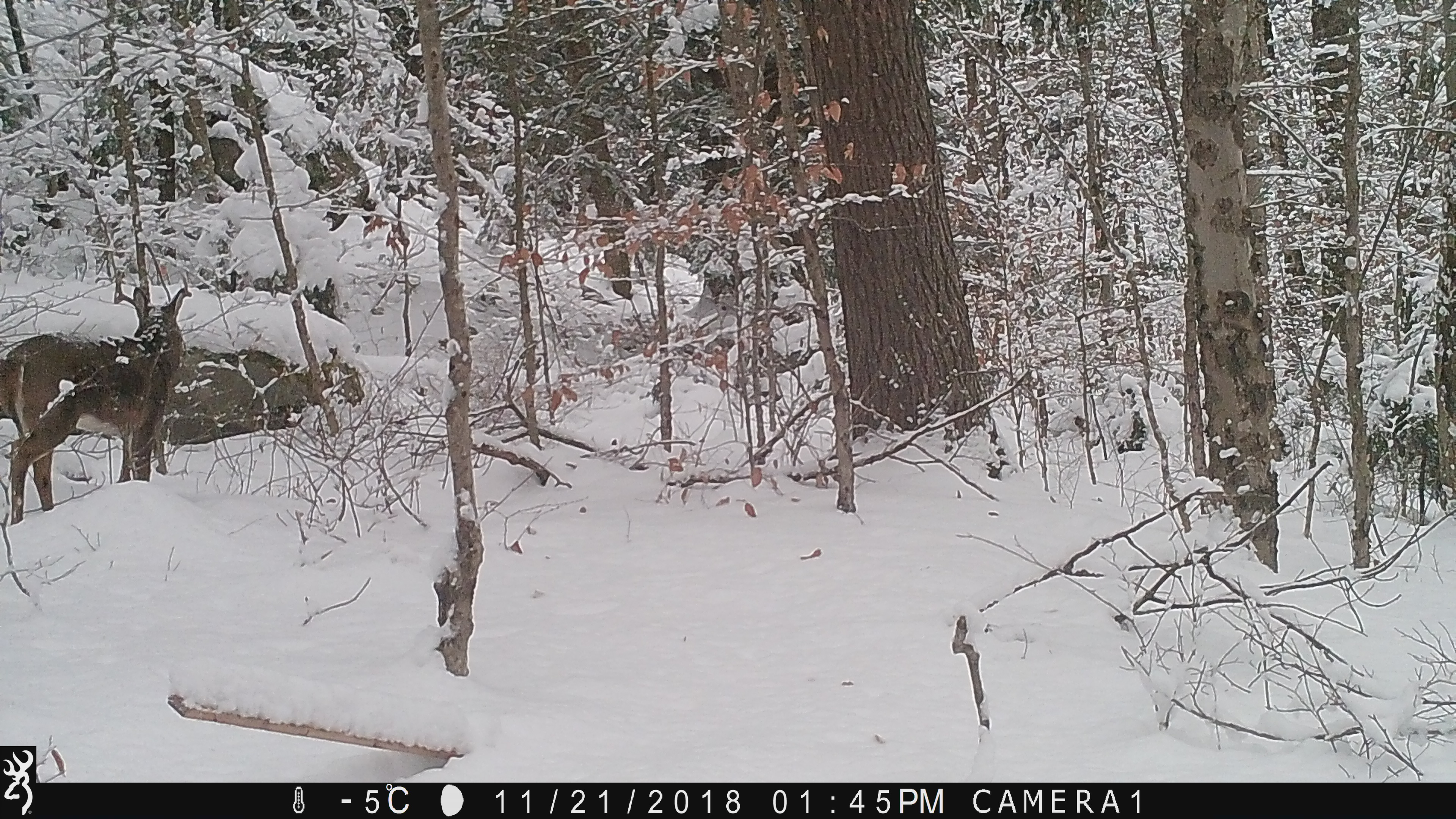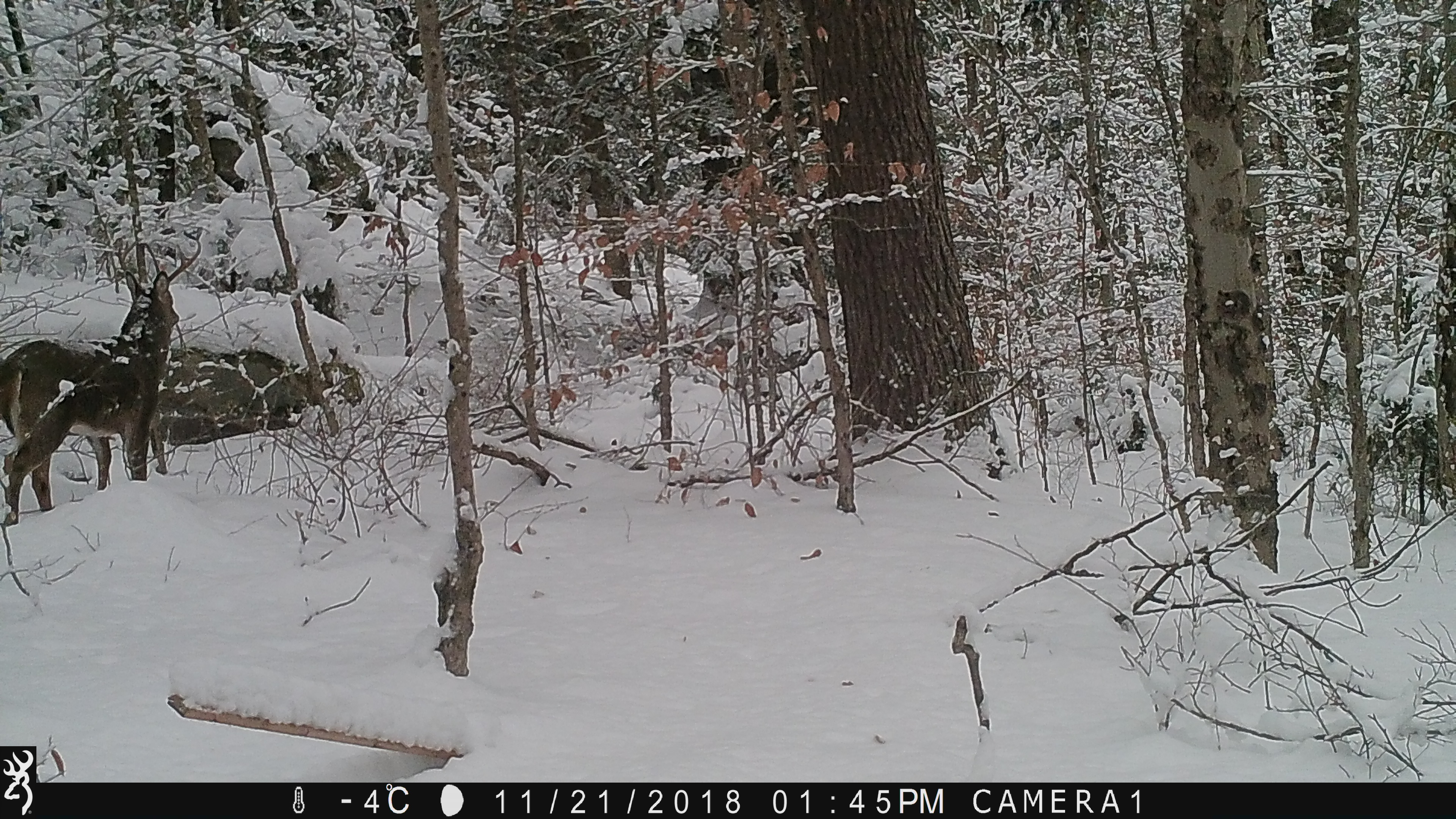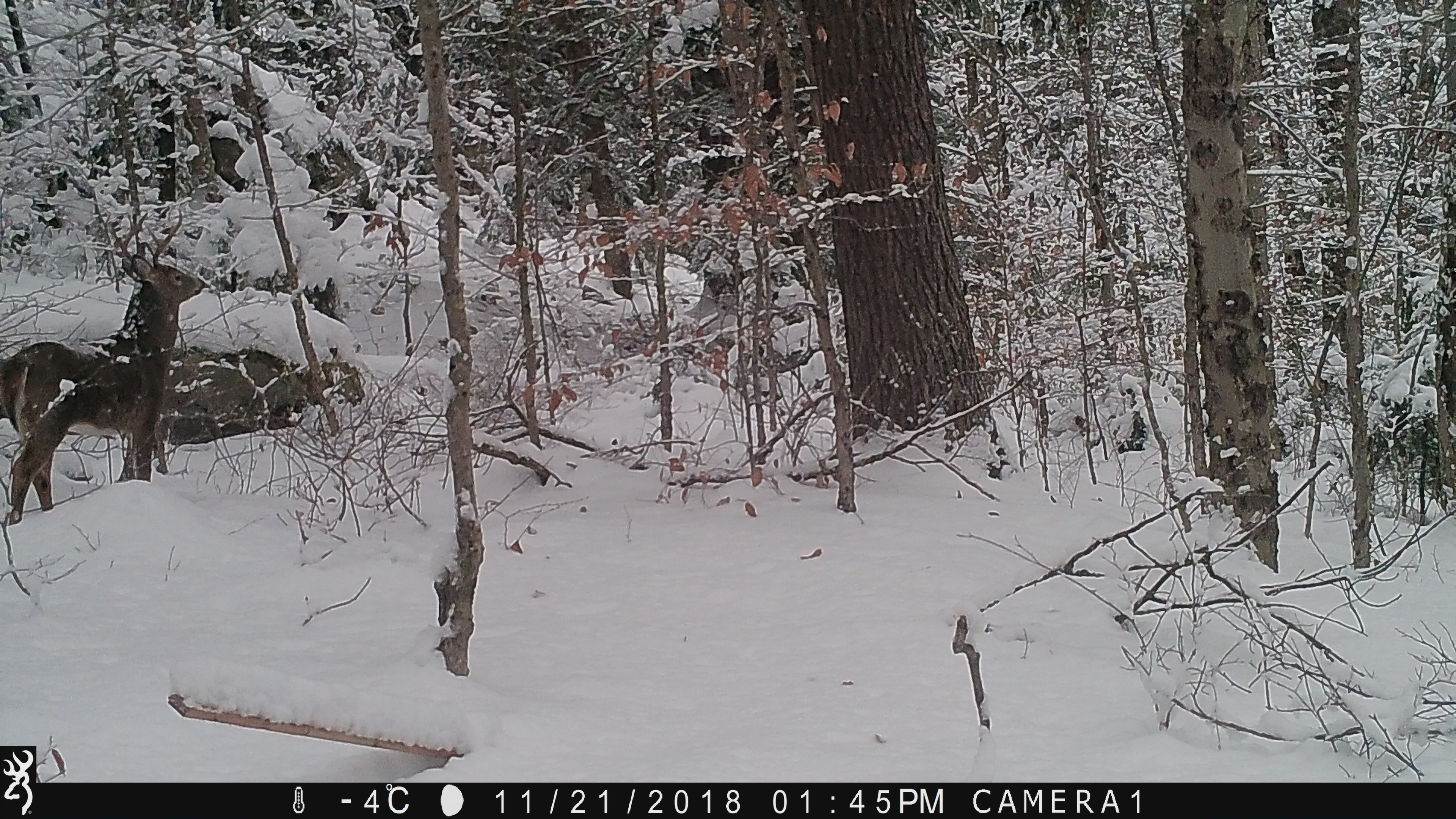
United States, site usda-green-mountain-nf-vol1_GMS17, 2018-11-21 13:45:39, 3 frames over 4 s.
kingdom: Animalia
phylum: Chordata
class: Mammalia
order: Artiodactyla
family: Cervidae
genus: Odocoileus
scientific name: Odocoileus virginianus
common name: white-tailed deer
White-tailed deer (Odocoileus virginianus).